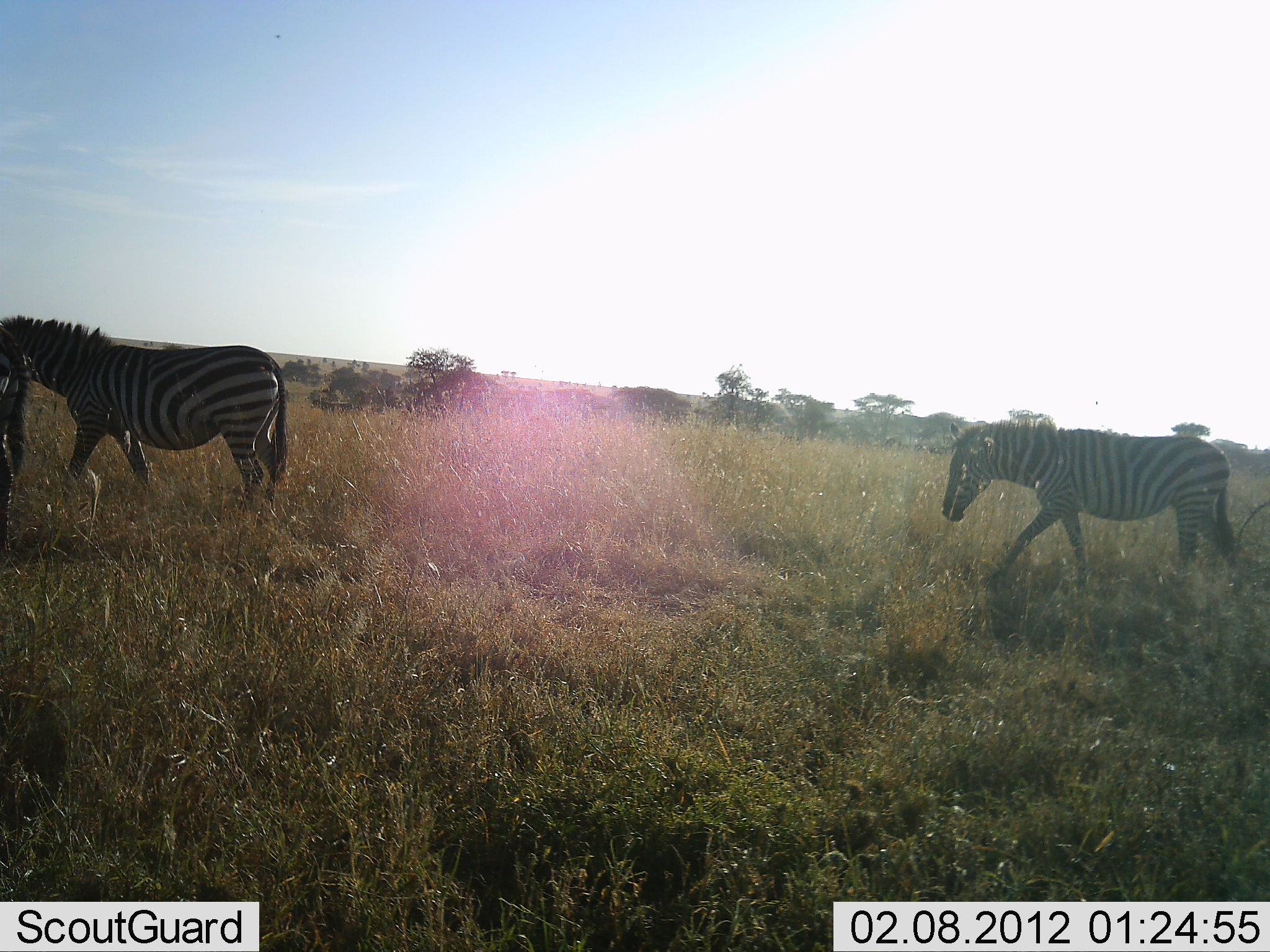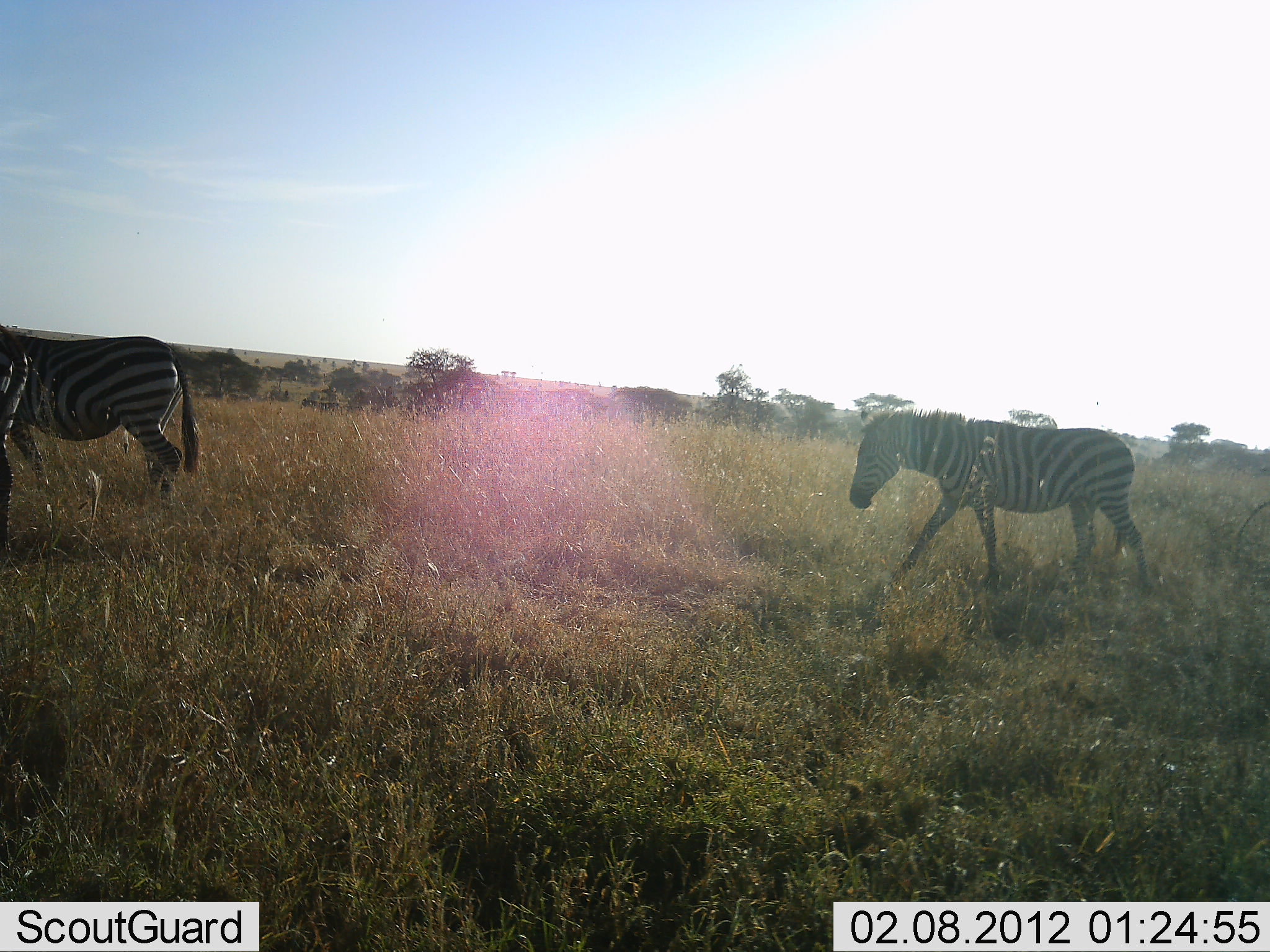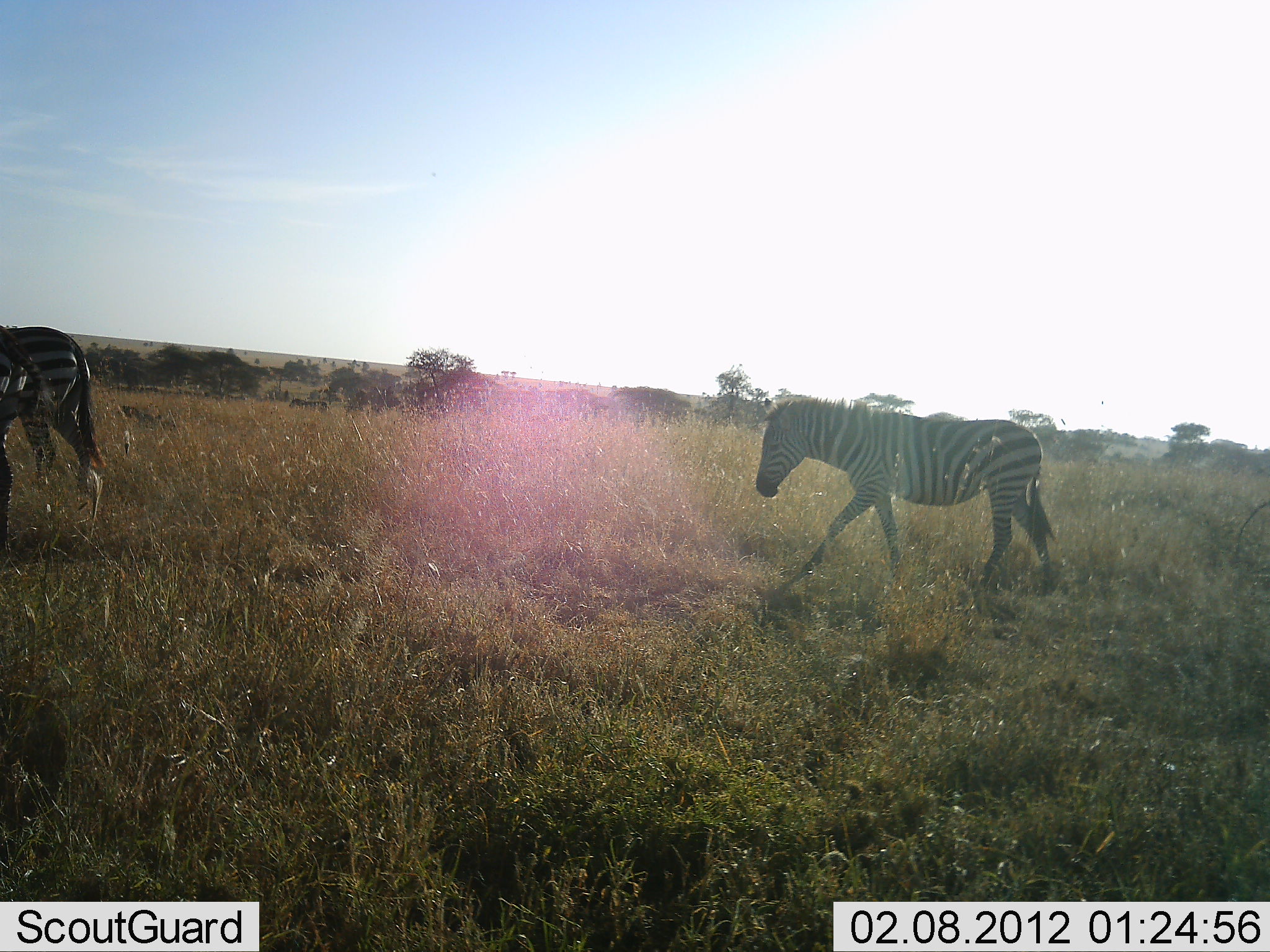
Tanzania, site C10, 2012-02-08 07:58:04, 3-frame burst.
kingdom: Animalia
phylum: Chordata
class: Mammalia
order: Perissodactyla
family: Equidae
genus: Equus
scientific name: Equus quagga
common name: plains zebra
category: zebra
Zebra (plains zebra) (Equus quagga), count 2. Behavior (volunteer vote fractions): standing 15%, resting 0%, moving 100%, interacting 0%. Young present (vote fraction): 8%. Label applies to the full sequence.